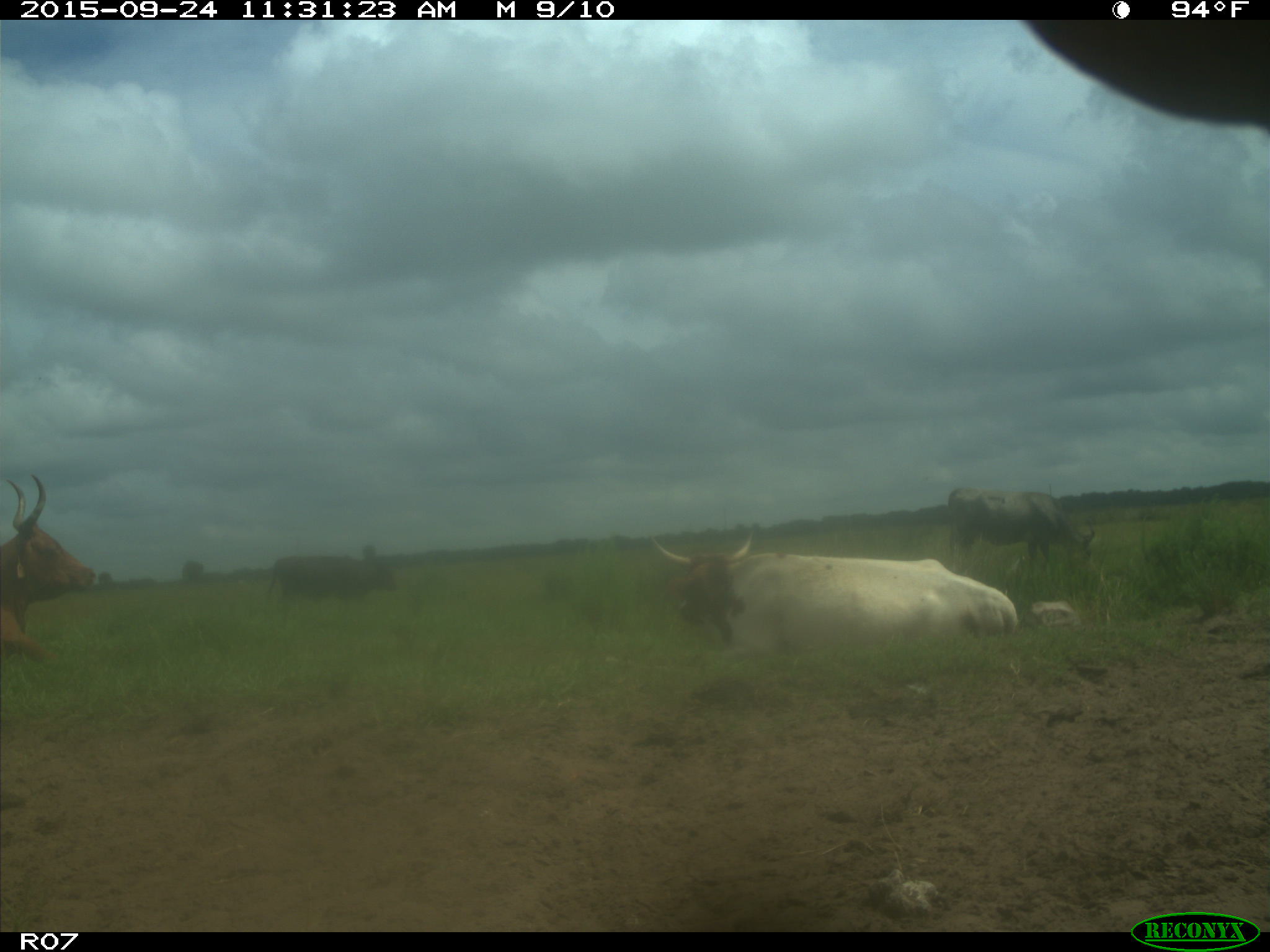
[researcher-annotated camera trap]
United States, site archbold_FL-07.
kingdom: Animalia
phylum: Chordata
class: Mammalia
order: Artiodactyla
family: Bovidae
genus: Bos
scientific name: Bos taurus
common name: domestic cow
Bos taurus (domestic cow).